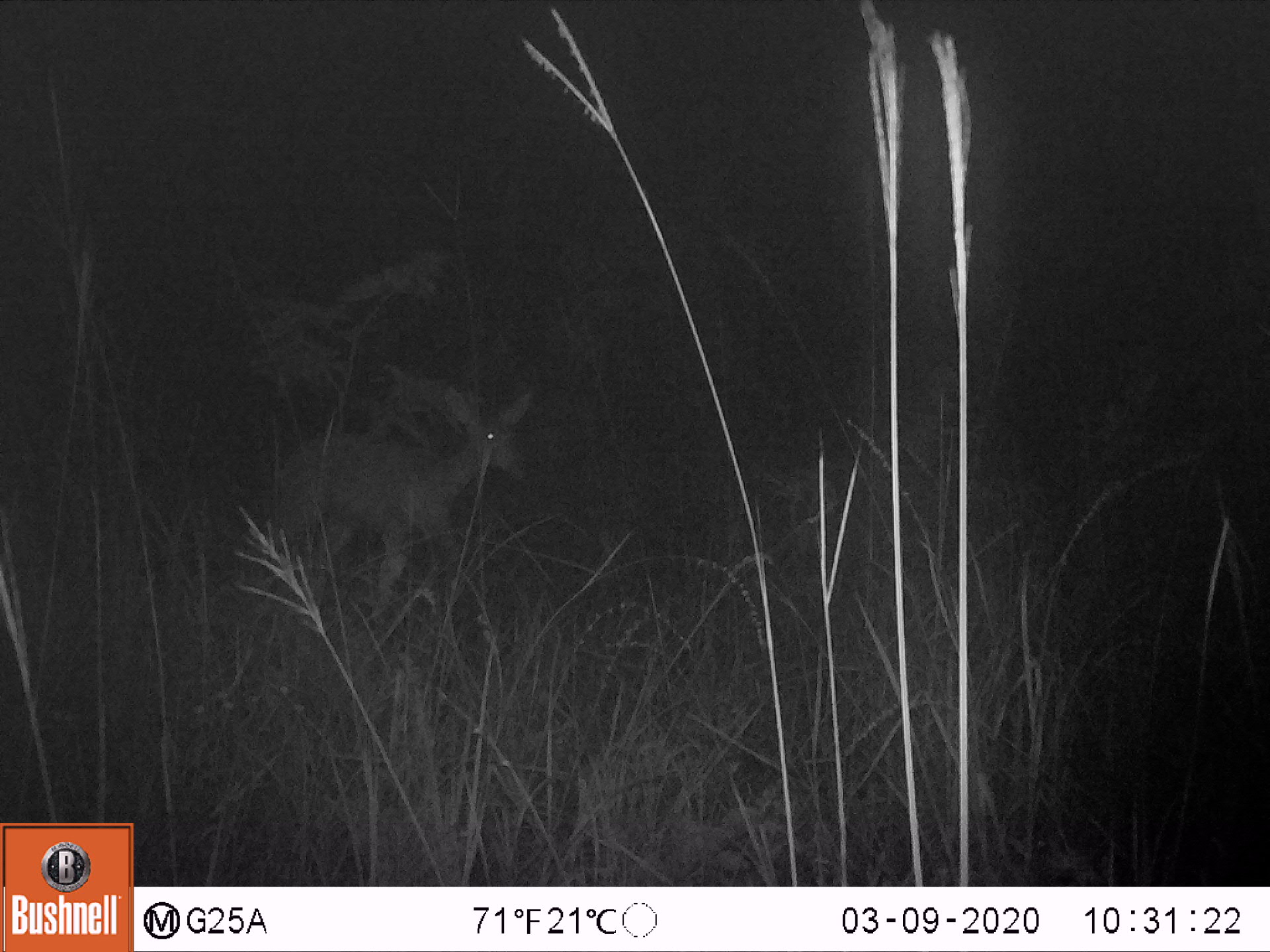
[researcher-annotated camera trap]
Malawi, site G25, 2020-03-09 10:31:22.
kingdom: Animalia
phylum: Chordata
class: Mammalia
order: Artiodactyla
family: Bovidae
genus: Redunca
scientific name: Redunca arundinum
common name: southern reedbuck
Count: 1.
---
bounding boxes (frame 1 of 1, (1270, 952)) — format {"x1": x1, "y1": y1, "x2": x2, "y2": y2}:
southern reedbuck: {"x1": 266, "y1": 380, "x2": 544, "y2": 583}